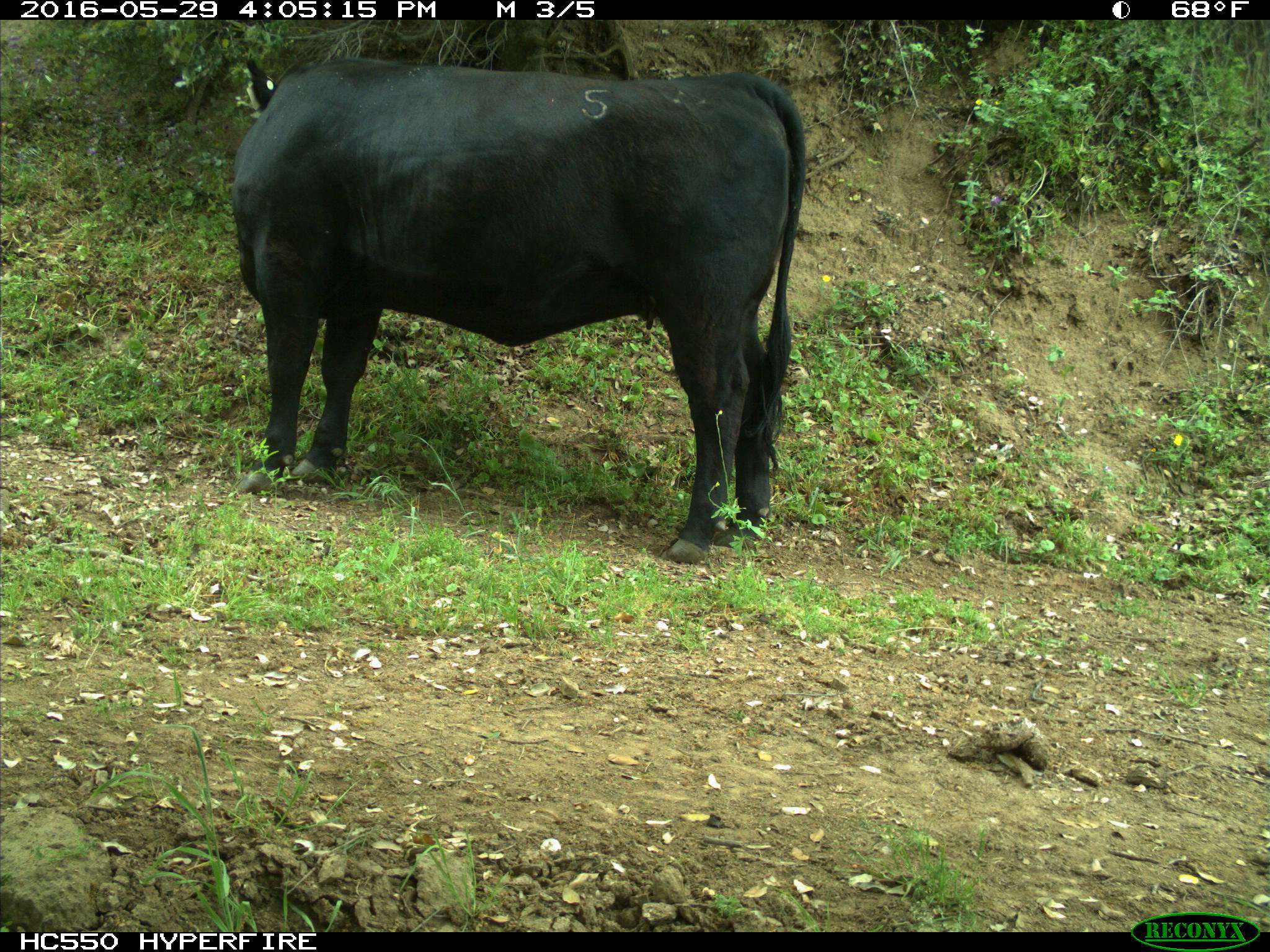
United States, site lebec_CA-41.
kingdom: Animalia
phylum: Chordata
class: Mammalia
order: Artiodactyla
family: Bovidae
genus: Bos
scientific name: Bos taurus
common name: domestic cow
Bos taurus (domestic cow).